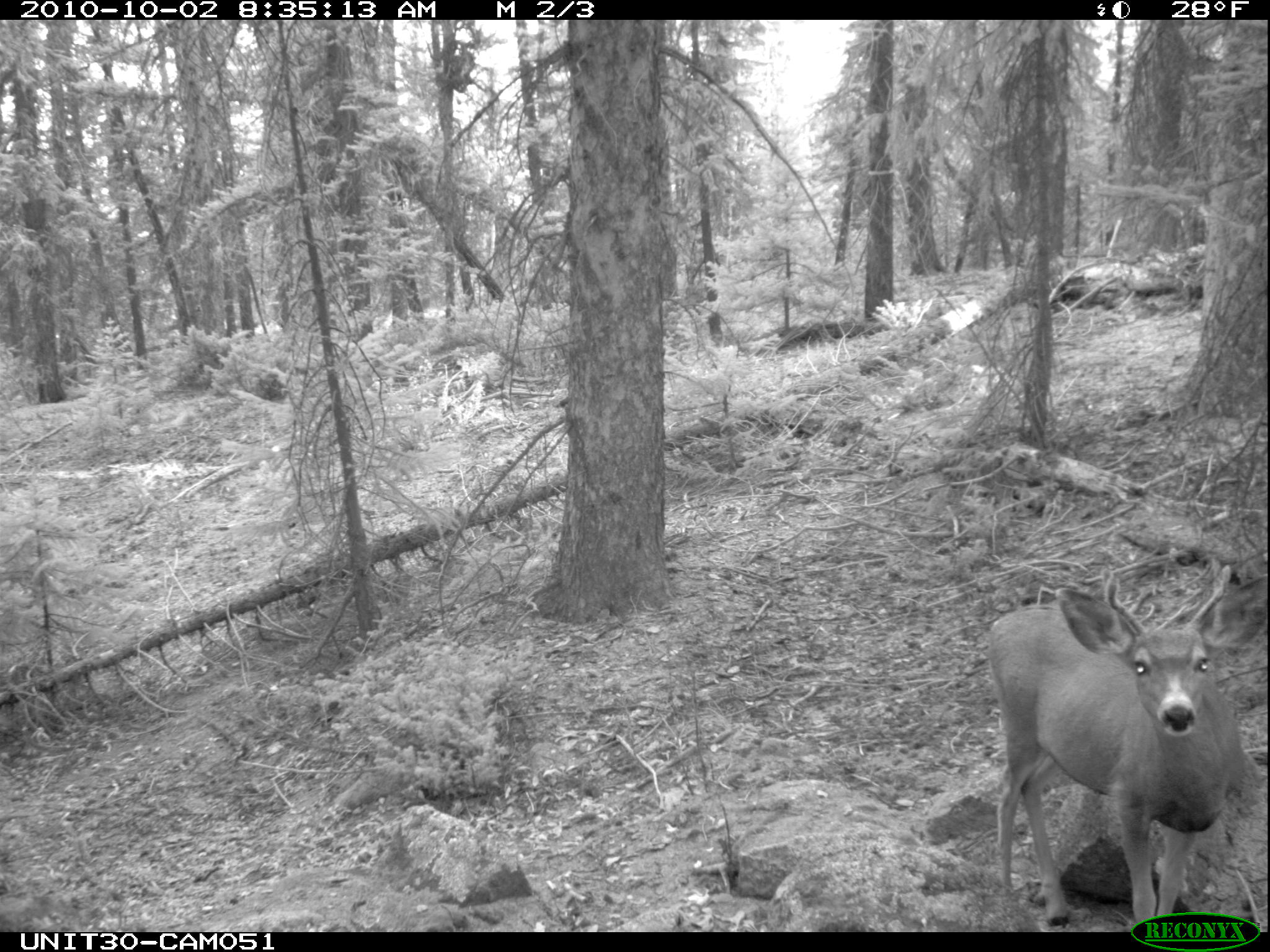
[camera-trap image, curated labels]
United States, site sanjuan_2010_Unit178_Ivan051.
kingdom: Animalia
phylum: Chordata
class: Mammalia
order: Artiodactyla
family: Cervidae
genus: Odocoileus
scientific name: Odocoileus hemionus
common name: mule deer